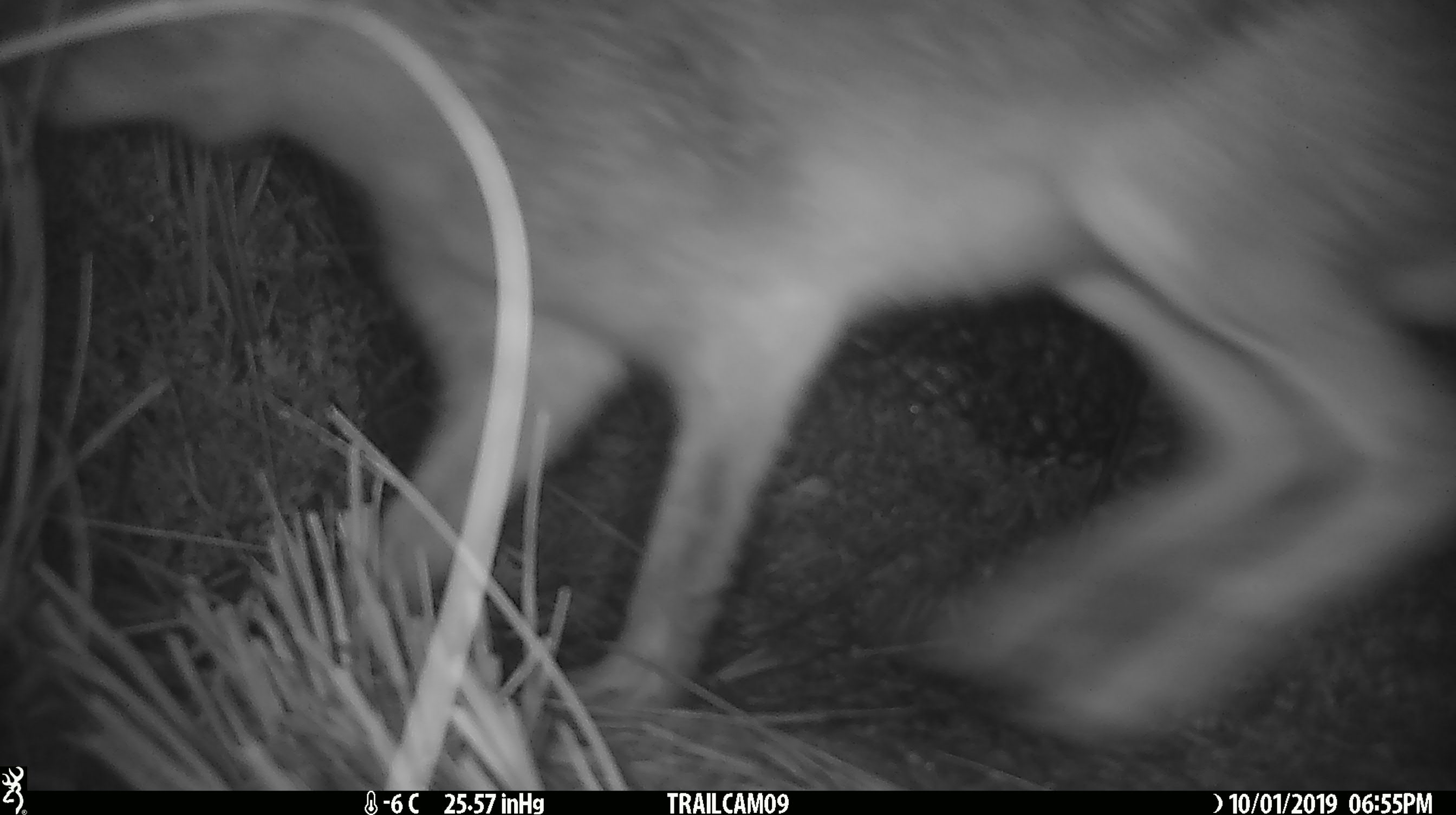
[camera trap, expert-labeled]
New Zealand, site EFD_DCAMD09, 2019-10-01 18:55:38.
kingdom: Animalia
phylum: Chordata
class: Mammalia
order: Lagomorpha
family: Leporidae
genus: Lepus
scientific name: Lepus europaeus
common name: brown hare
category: hare